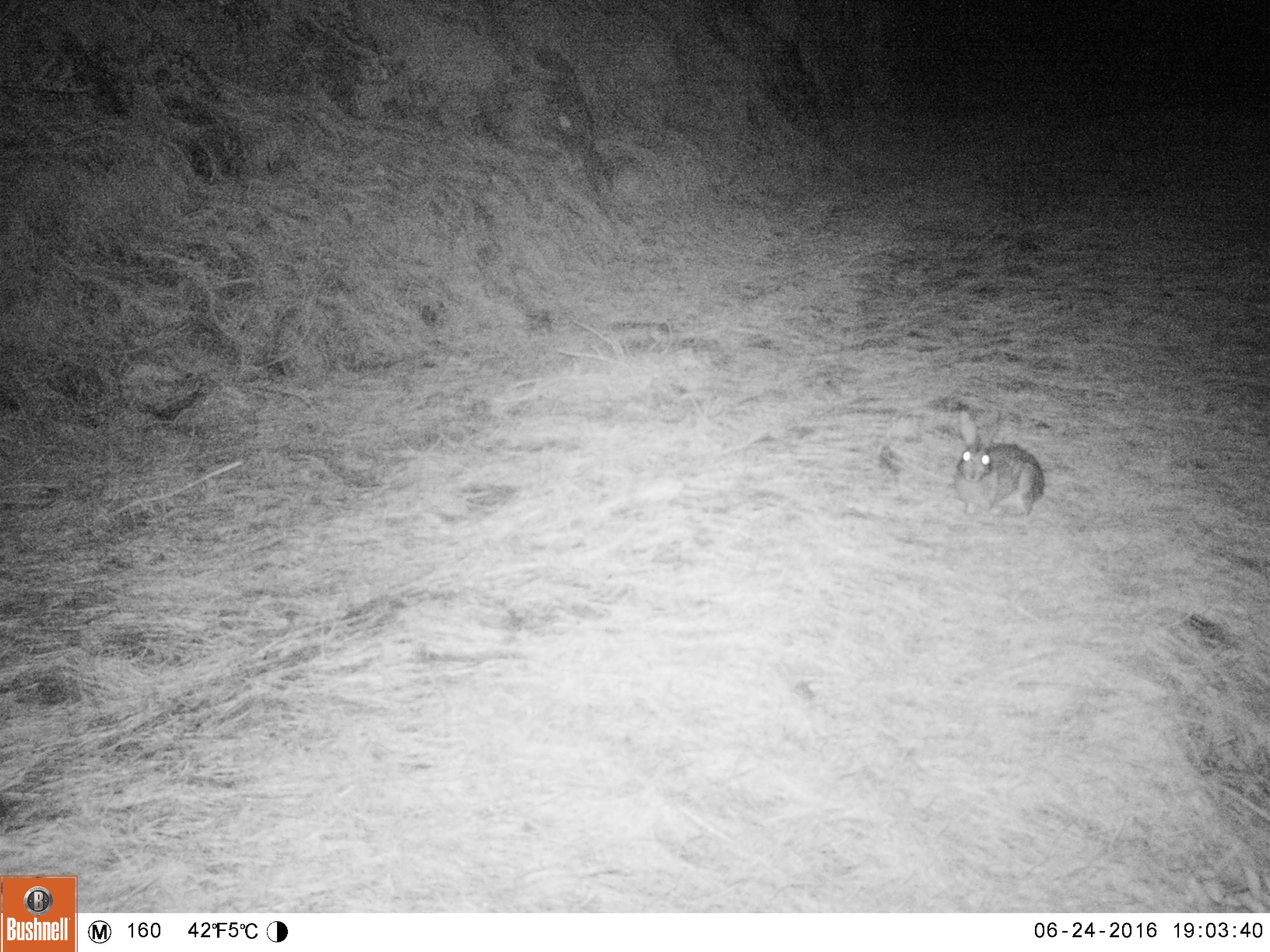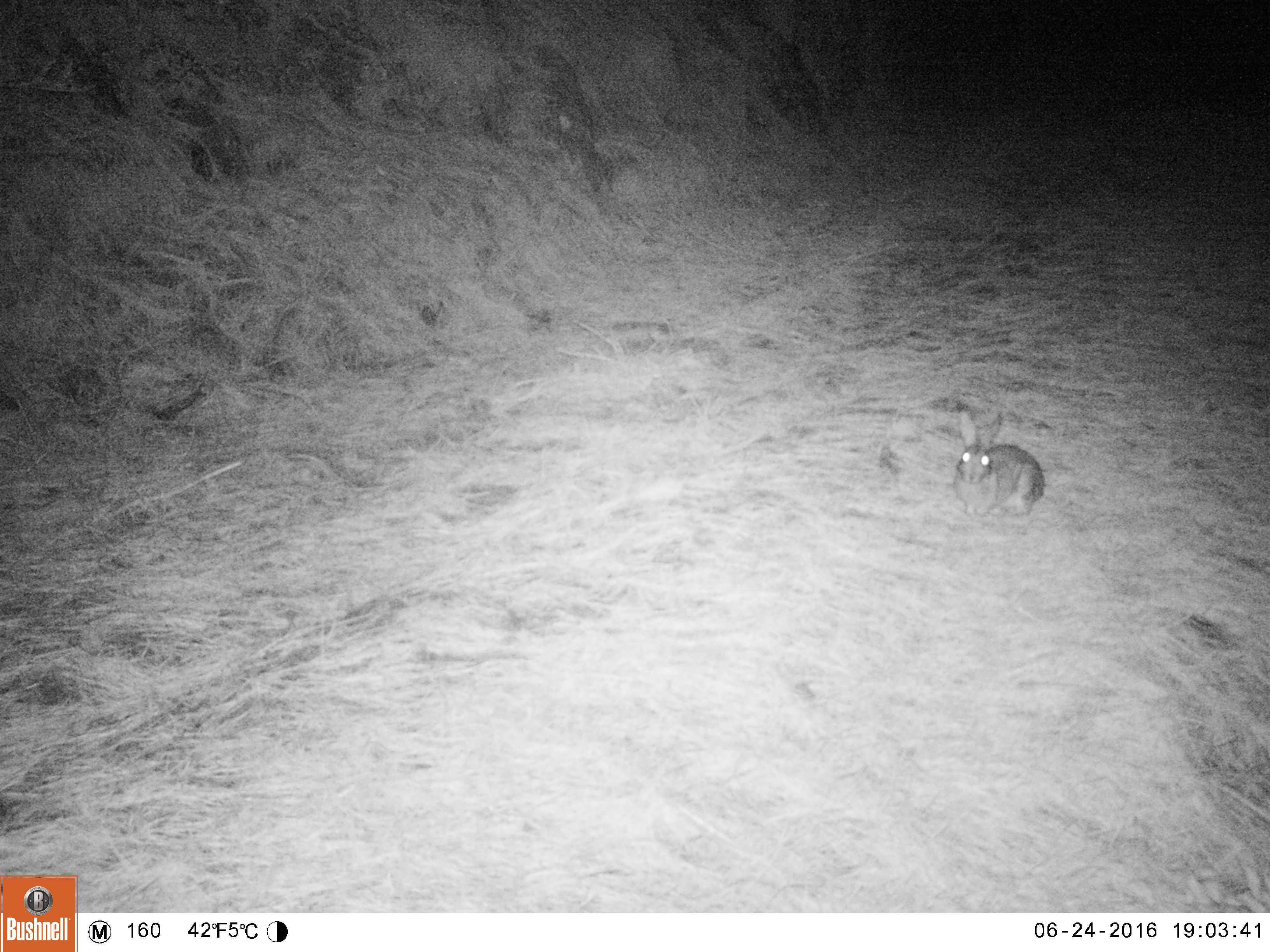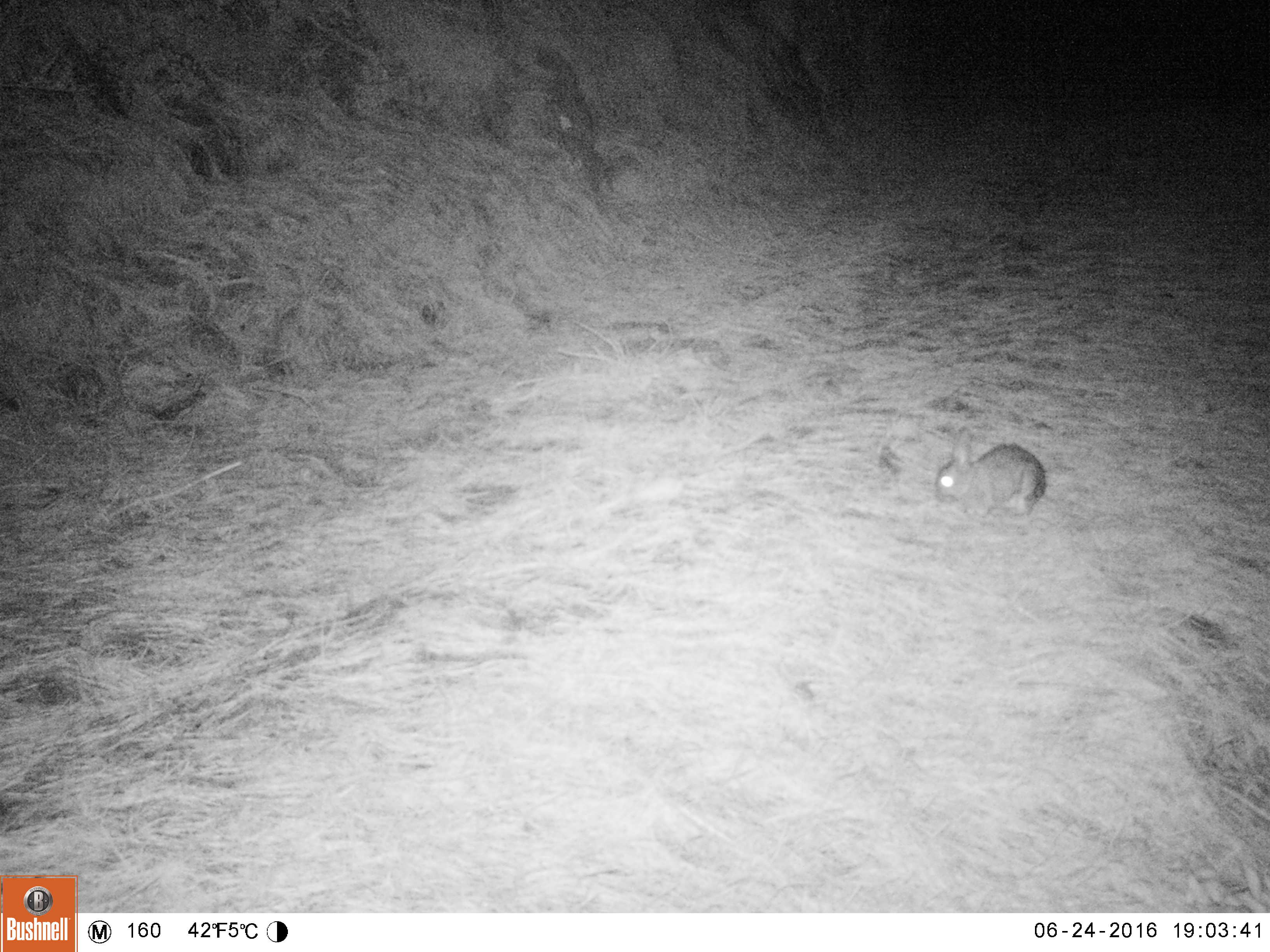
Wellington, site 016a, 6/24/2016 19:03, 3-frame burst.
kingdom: Animalia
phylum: Chordata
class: Mammalia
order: Lagomorpha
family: Leporidae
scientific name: Leporidae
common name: rabbit